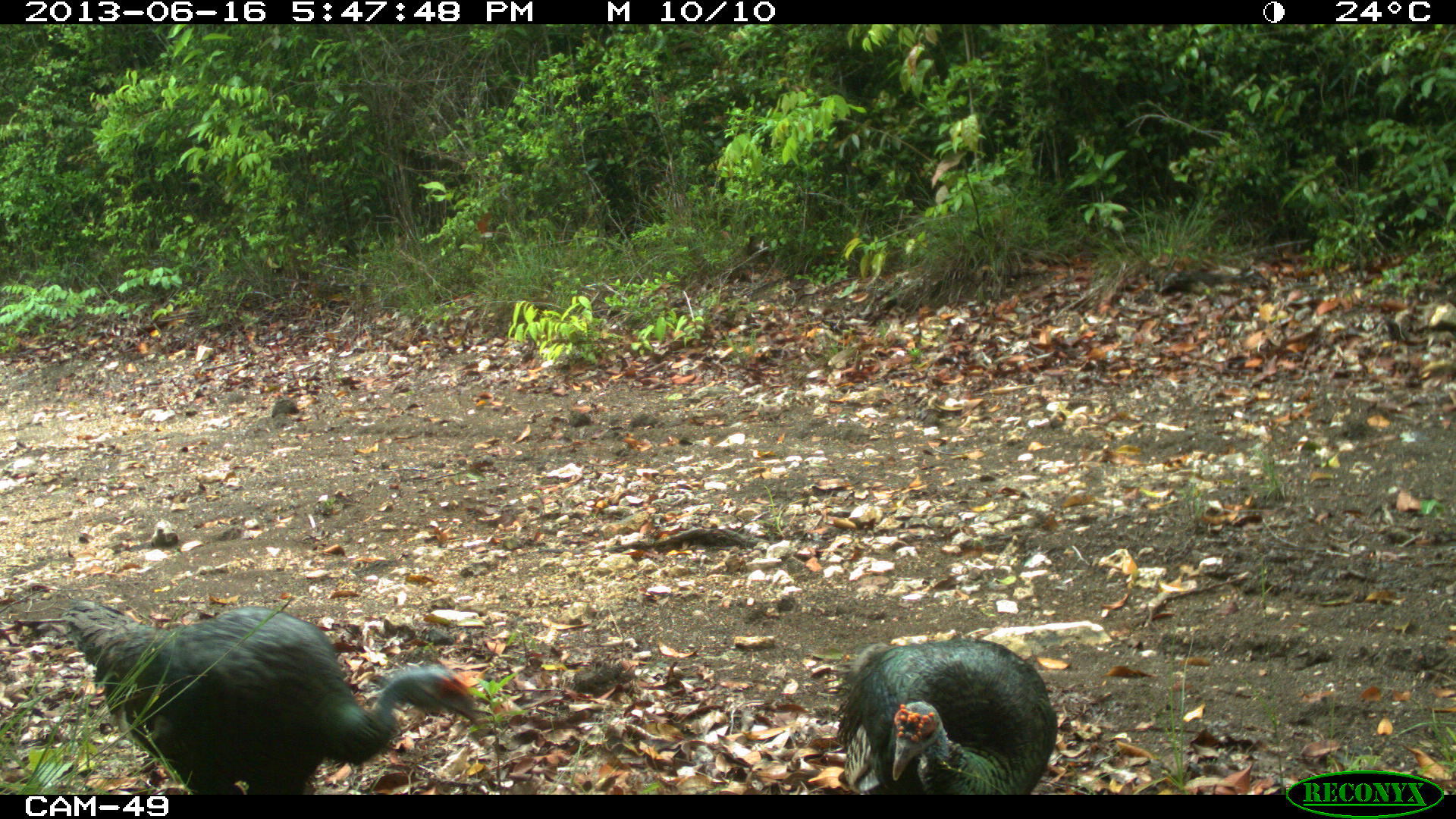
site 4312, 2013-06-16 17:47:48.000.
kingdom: Animalia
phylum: Chordata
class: Aves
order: Galliformes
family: Phasianidae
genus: Meleagris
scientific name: Meleagris ocellata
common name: ocellated turkey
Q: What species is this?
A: Meleagris ocellata (ocellated turkey).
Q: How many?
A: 2.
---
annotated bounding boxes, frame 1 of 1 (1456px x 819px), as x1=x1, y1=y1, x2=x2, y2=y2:
meleagris ocellata: x1=66, y1=599, x2=480, y2=794; x1=836, y1=635, x2=1059, y2=793